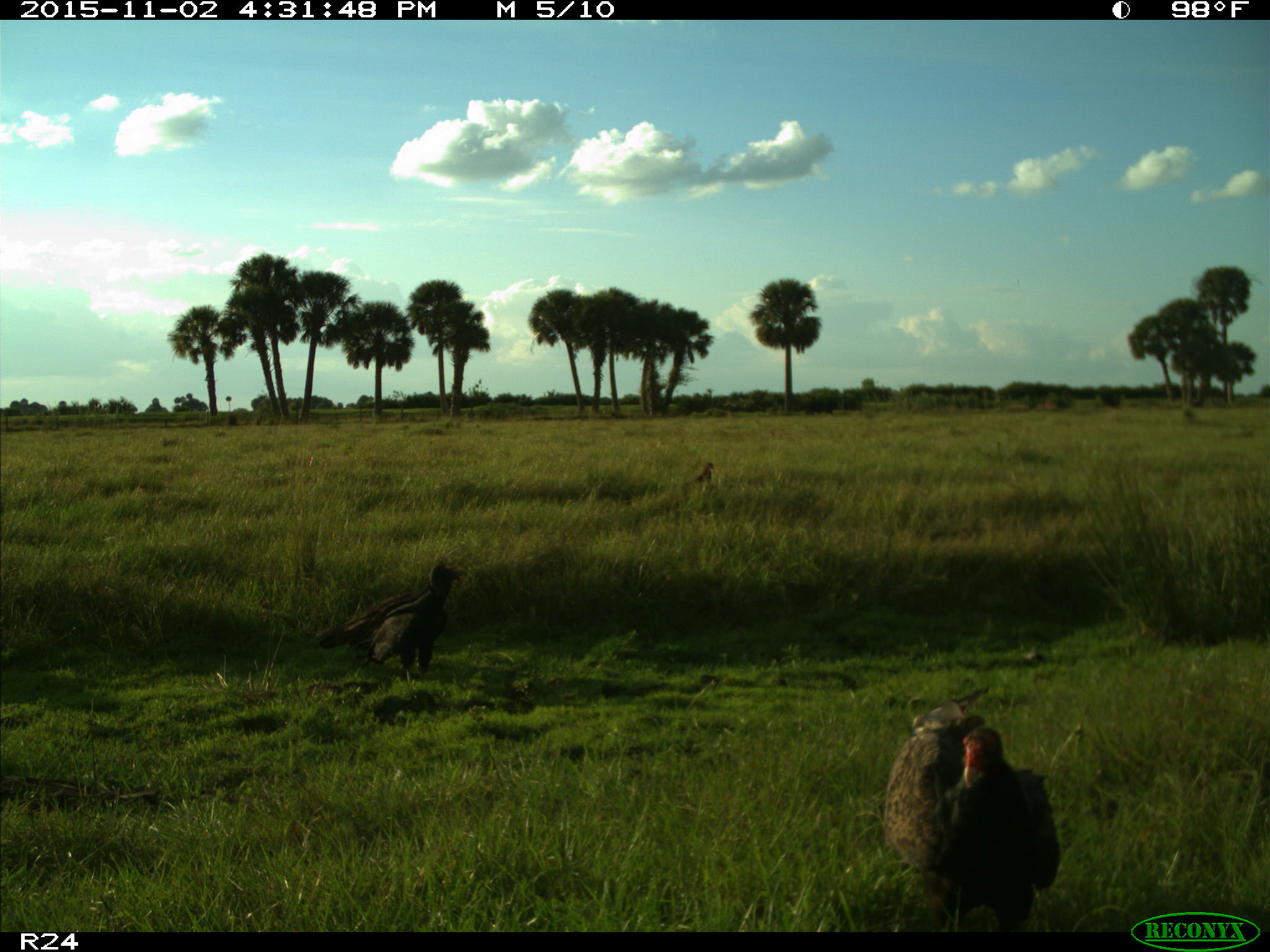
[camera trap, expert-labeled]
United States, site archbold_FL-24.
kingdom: Animalia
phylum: Chordata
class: Aves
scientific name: Aves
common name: birds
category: unidentified bird